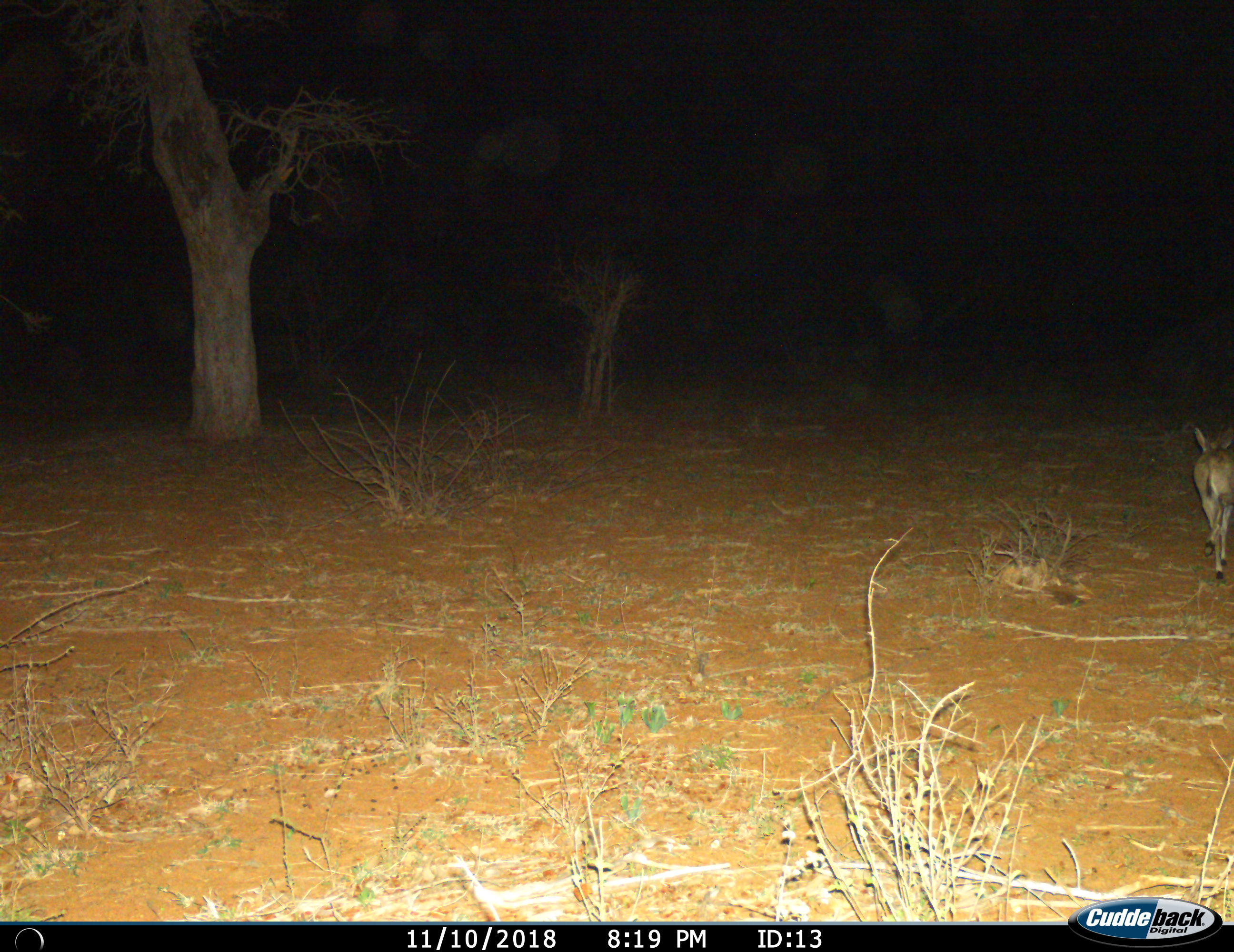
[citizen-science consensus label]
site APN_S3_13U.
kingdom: Animalia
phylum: Chordata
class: Mammalia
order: Artiodactyla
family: Bovidae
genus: Sylvicapra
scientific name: Sylvicapra grimmia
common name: common duiker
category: duikercommongrey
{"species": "duikercommongrey (common duiker) (Sylvicapra grimmia)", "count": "1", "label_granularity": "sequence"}